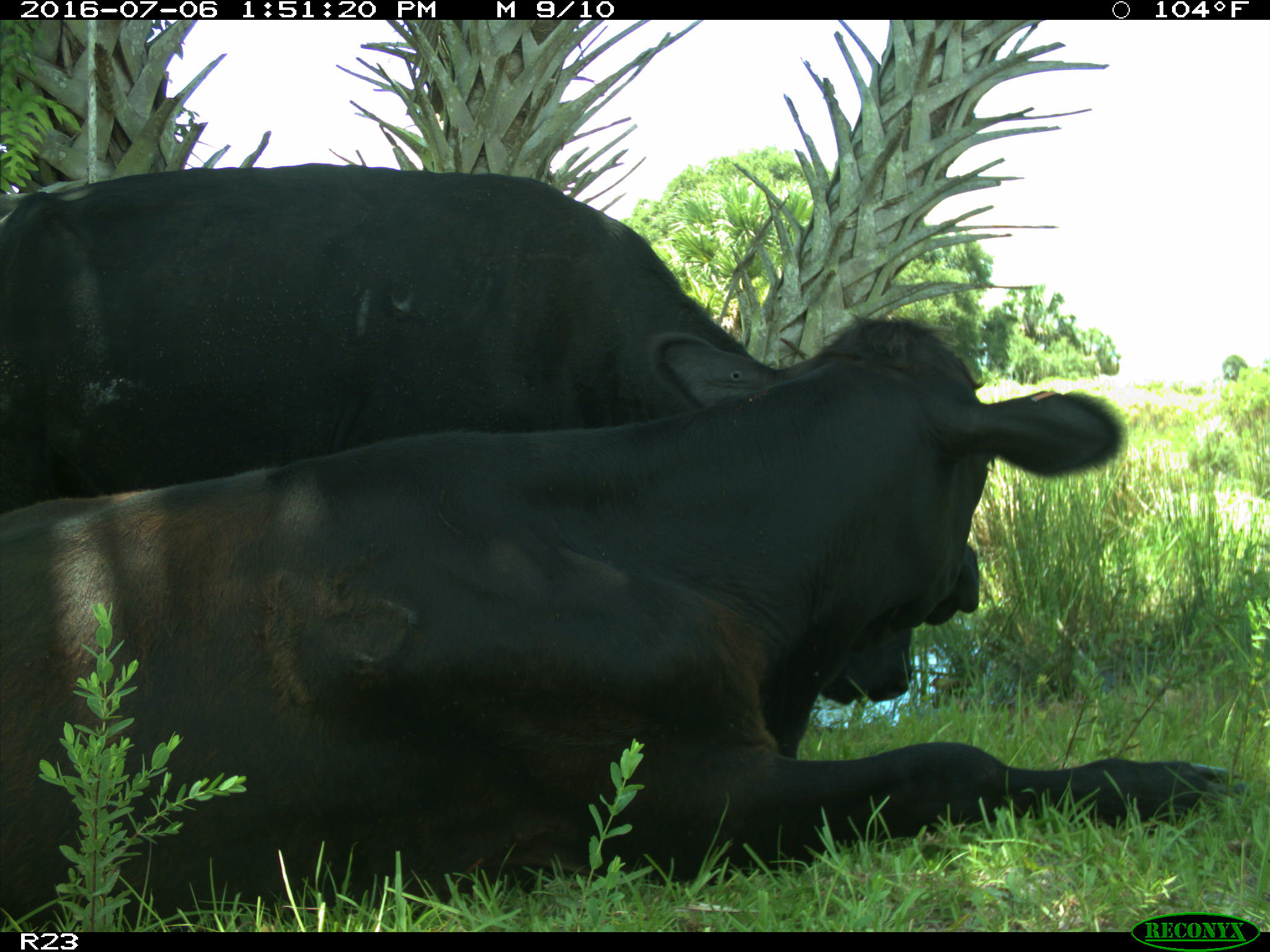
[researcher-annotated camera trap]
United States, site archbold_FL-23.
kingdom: Animalia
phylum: Chordata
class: Mammalia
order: Artiodactyla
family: Bovidae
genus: Bos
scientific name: Bos taurus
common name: domestic cow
Bos taurus (domestic cow).